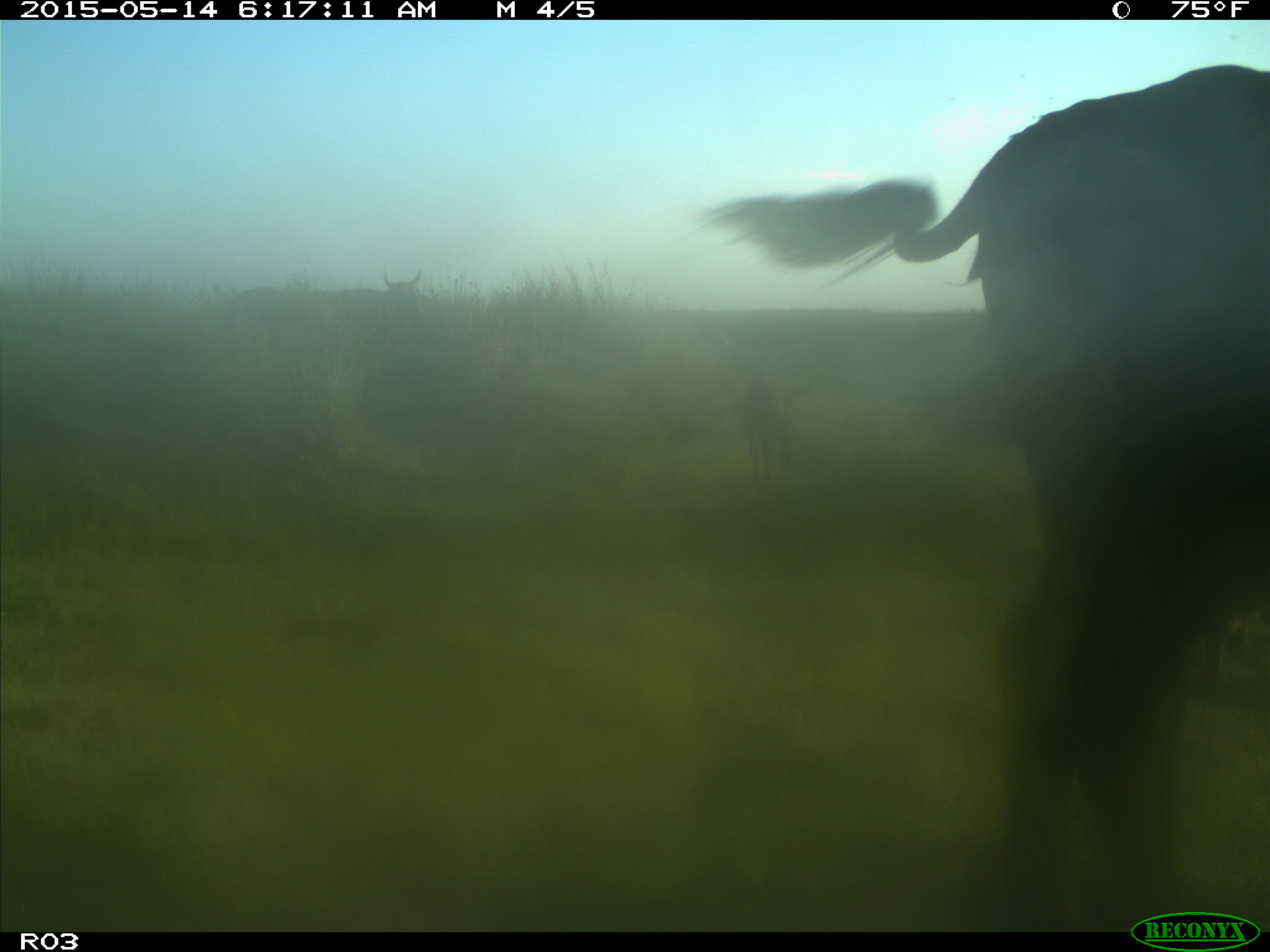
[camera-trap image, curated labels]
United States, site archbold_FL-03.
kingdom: Animalia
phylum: Chordata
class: Mammalia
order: Artiodactyla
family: Bovidae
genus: Bos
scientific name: Bos taurus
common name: domestic cow